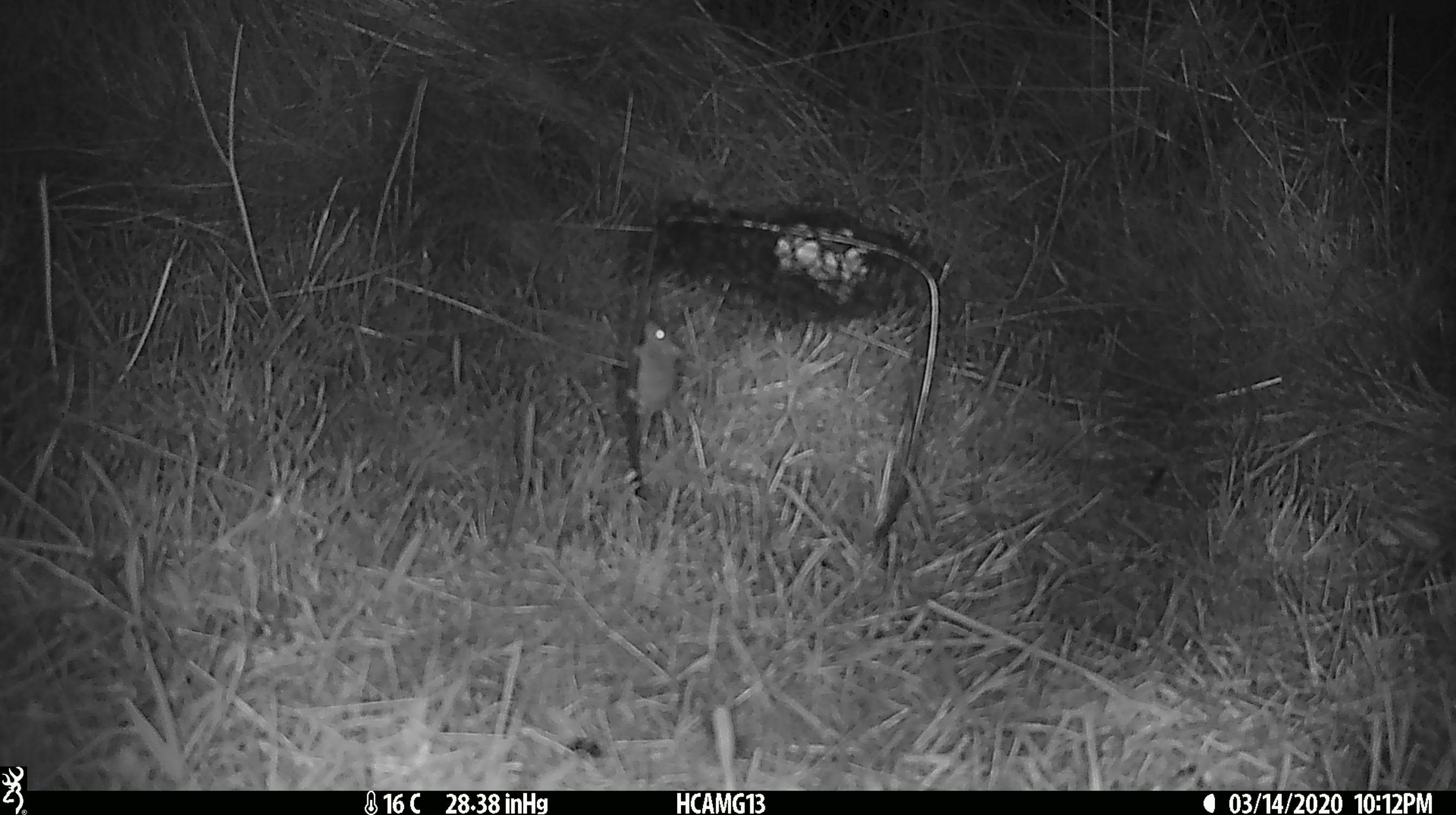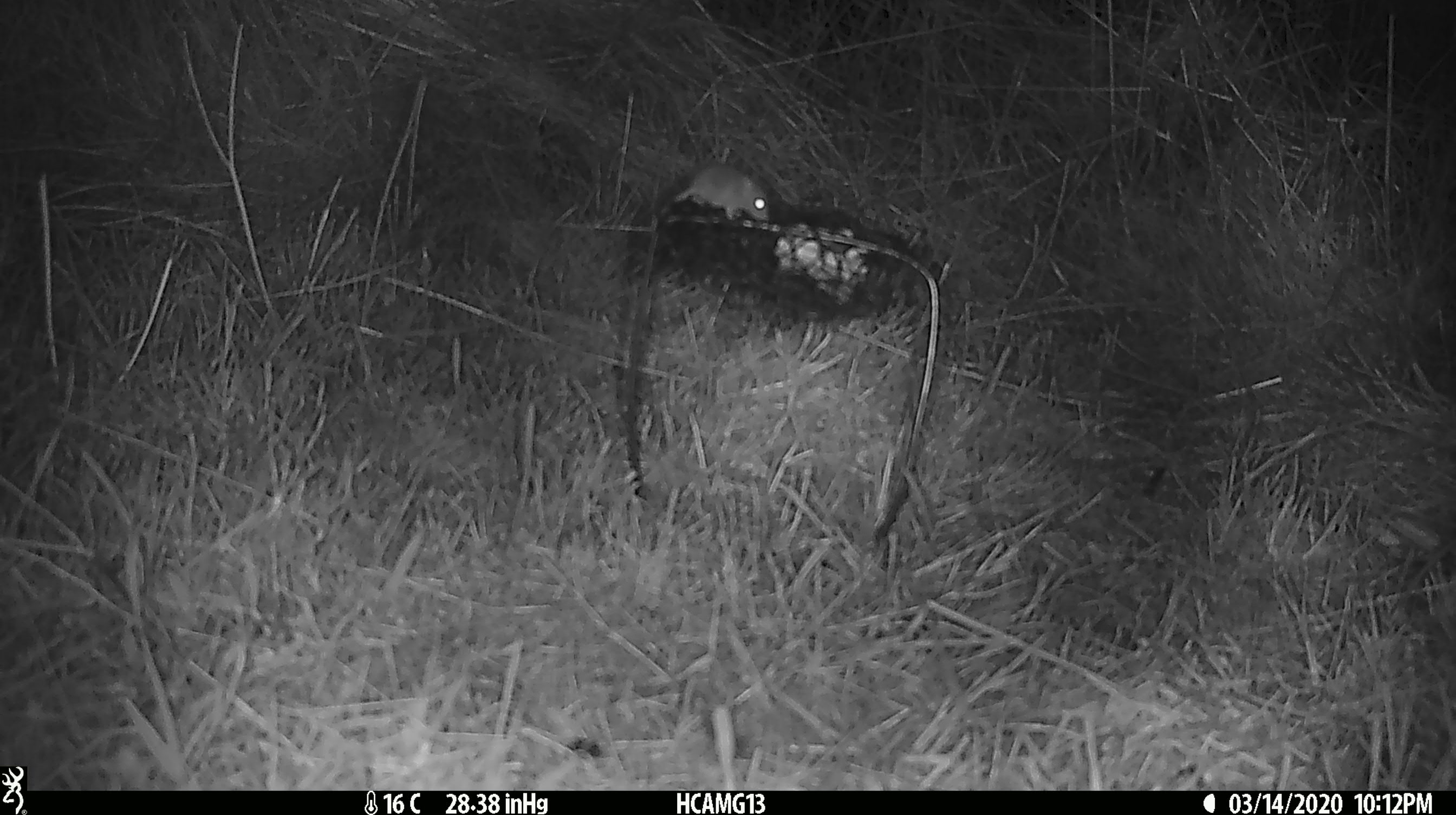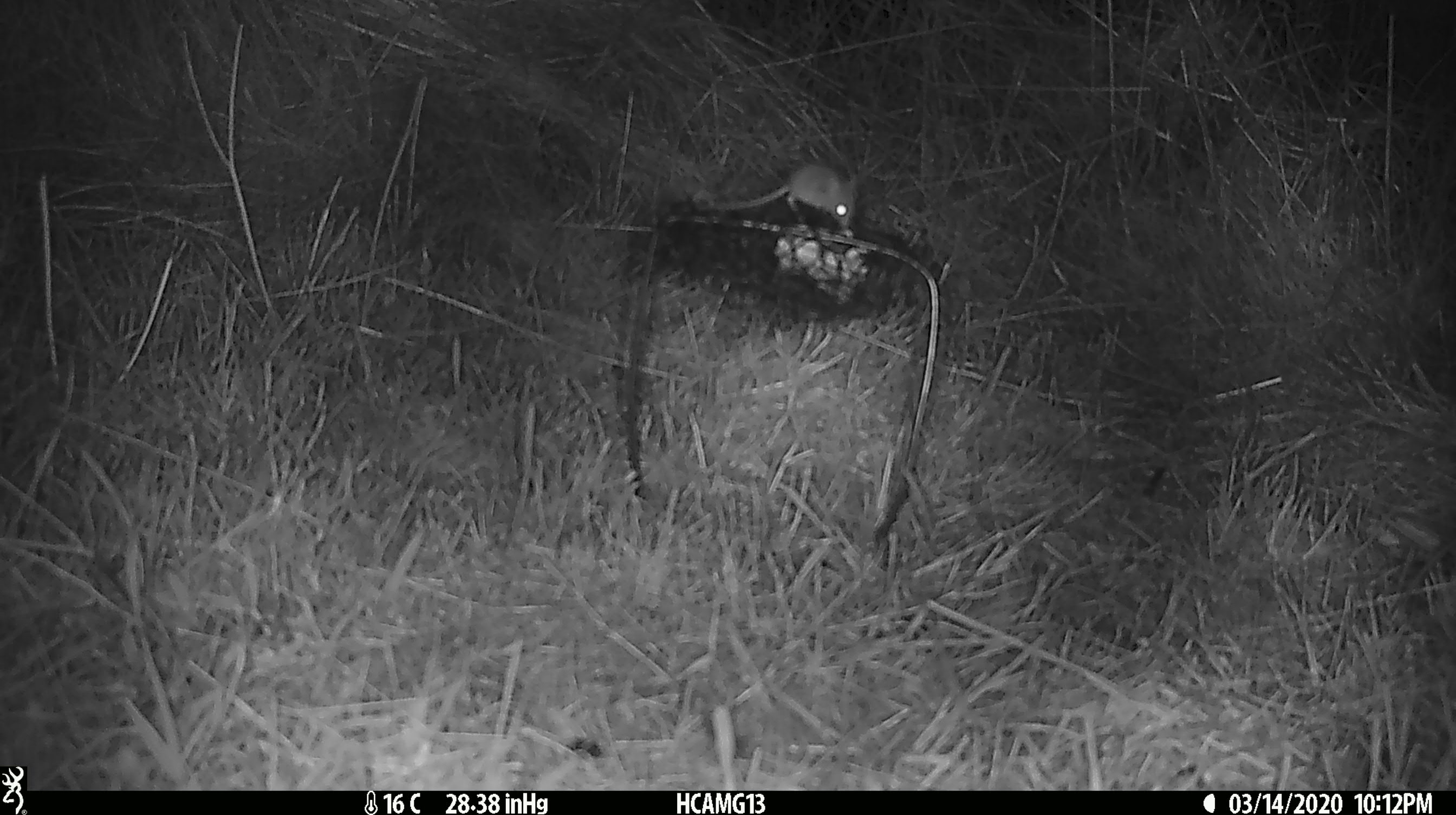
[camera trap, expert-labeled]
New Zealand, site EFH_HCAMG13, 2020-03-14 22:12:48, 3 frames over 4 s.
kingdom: Animalia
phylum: Chordata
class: Mammalia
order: Rodentia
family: Muridae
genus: Mus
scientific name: Mus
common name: mouse